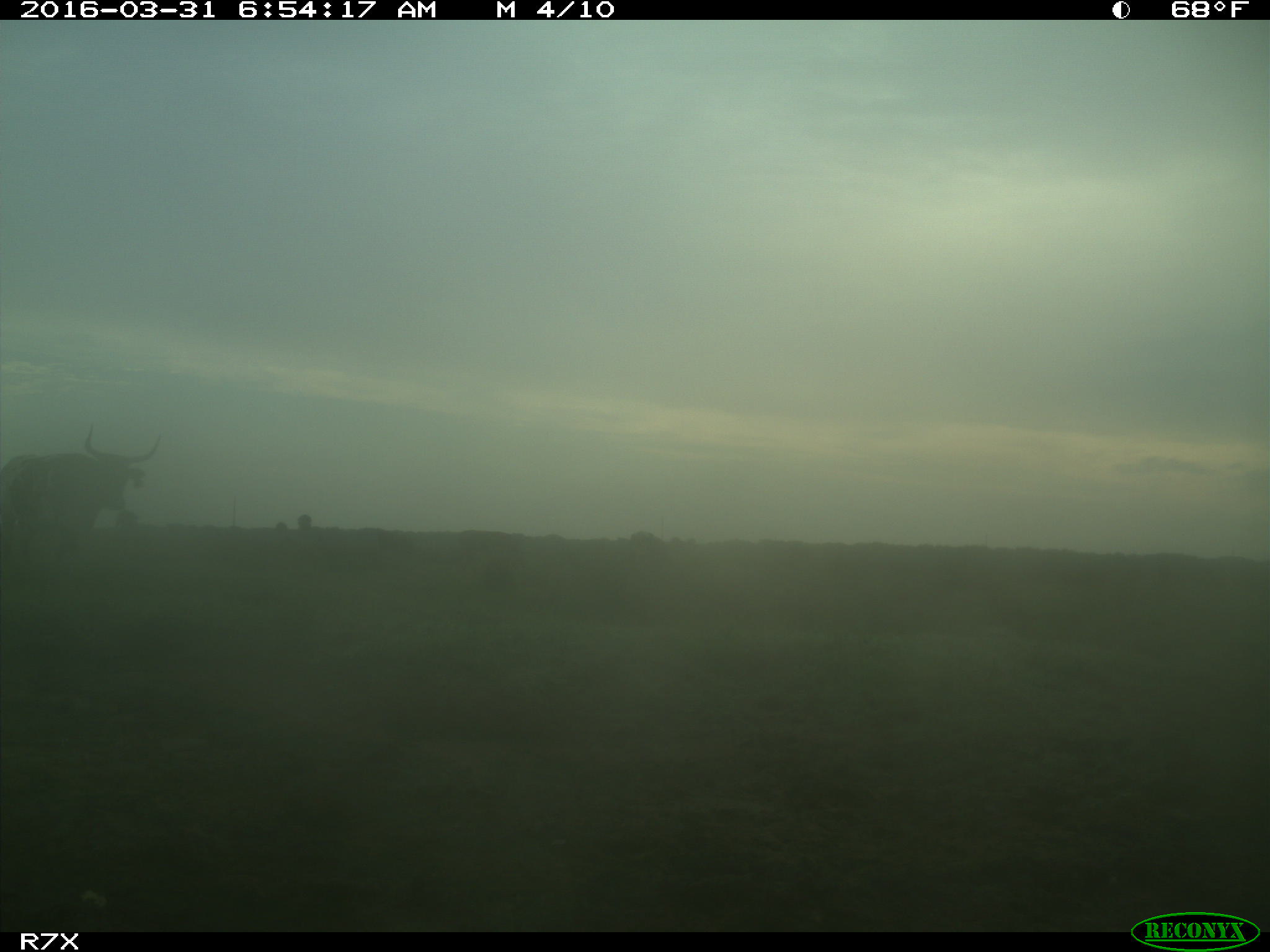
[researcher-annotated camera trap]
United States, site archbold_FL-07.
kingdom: Animalia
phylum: Chordata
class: Mammalia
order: Artiodactyla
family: Bovidae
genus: Bos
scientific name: Bos taurus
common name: domestic cow